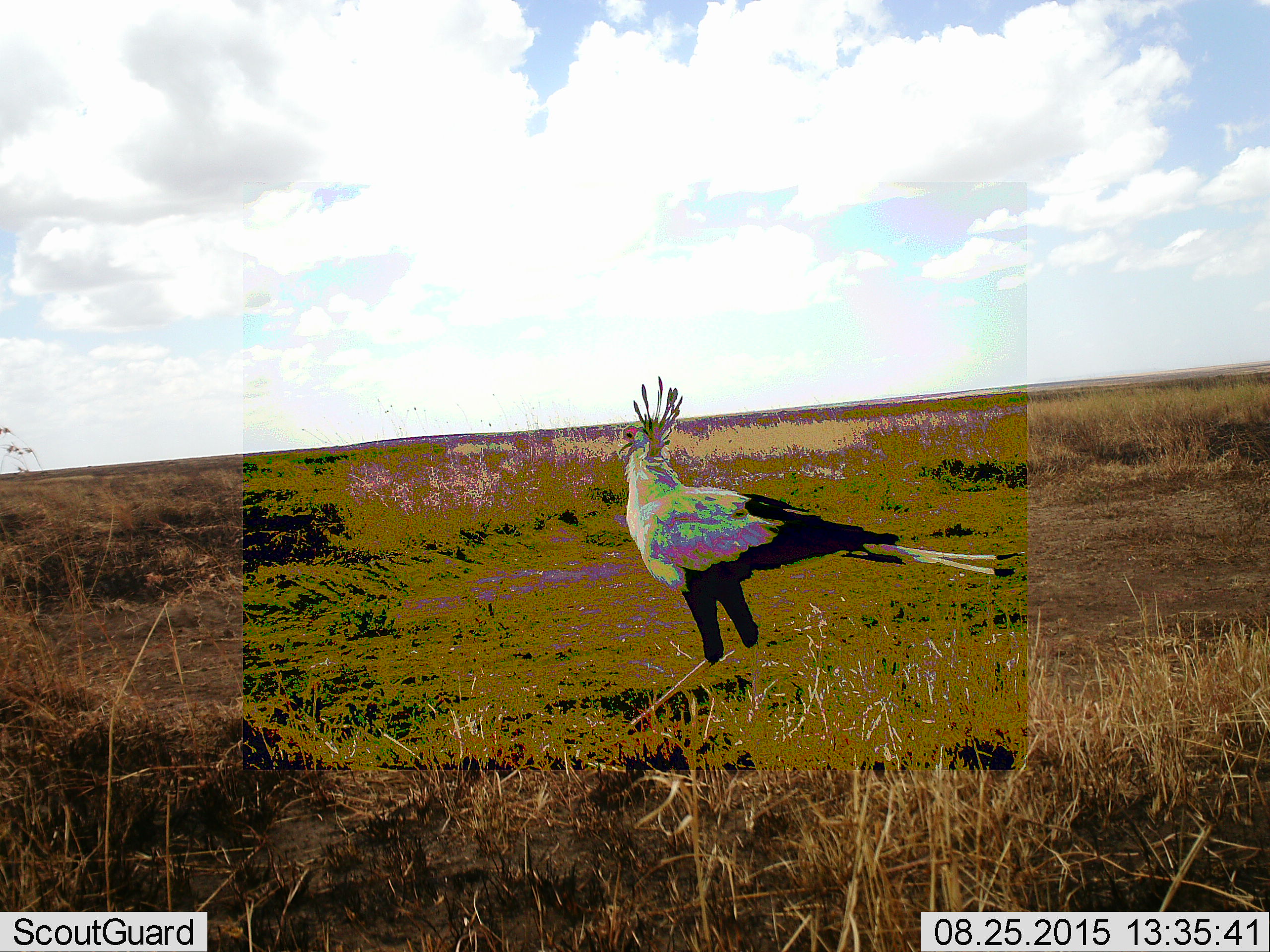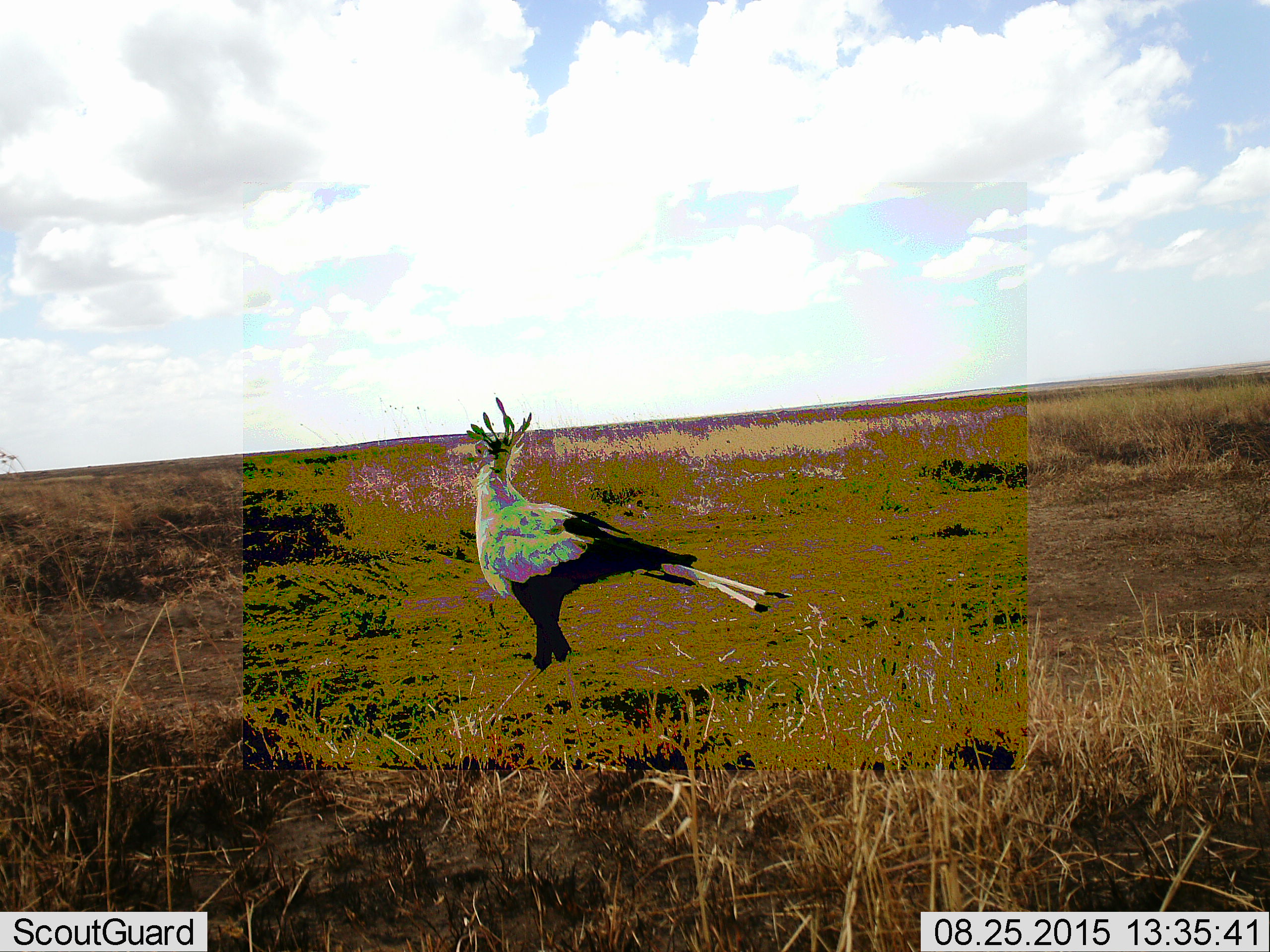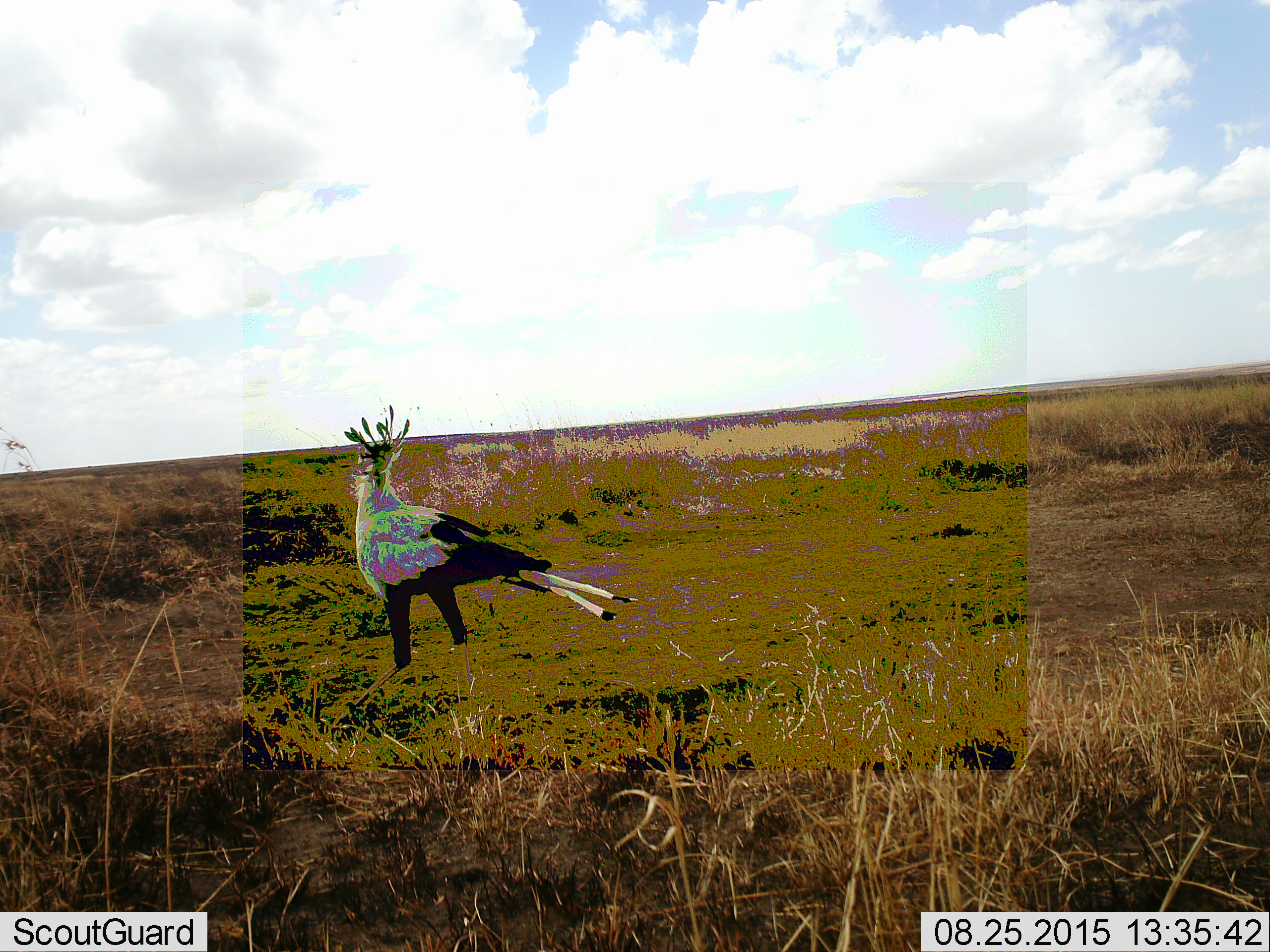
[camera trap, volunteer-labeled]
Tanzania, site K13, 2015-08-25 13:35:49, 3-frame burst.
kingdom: Animalia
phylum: Chordata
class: Aves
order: Accipitriformes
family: Sagittariidae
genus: Sagittarius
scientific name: Sagittarius serpentarius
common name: secretary bird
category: secretarybird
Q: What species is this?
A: Secretarybird (secretary bird) (Sagittarius serpentarius).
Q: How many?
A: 1.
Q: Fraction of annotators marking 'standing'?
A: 12%.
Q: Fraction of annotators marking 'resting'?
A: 0%.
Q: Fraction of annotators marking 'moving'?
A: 100%.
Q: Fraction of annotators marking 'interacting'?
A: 0%.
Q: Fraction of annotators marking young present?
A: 0%.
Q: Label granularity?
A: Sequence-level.